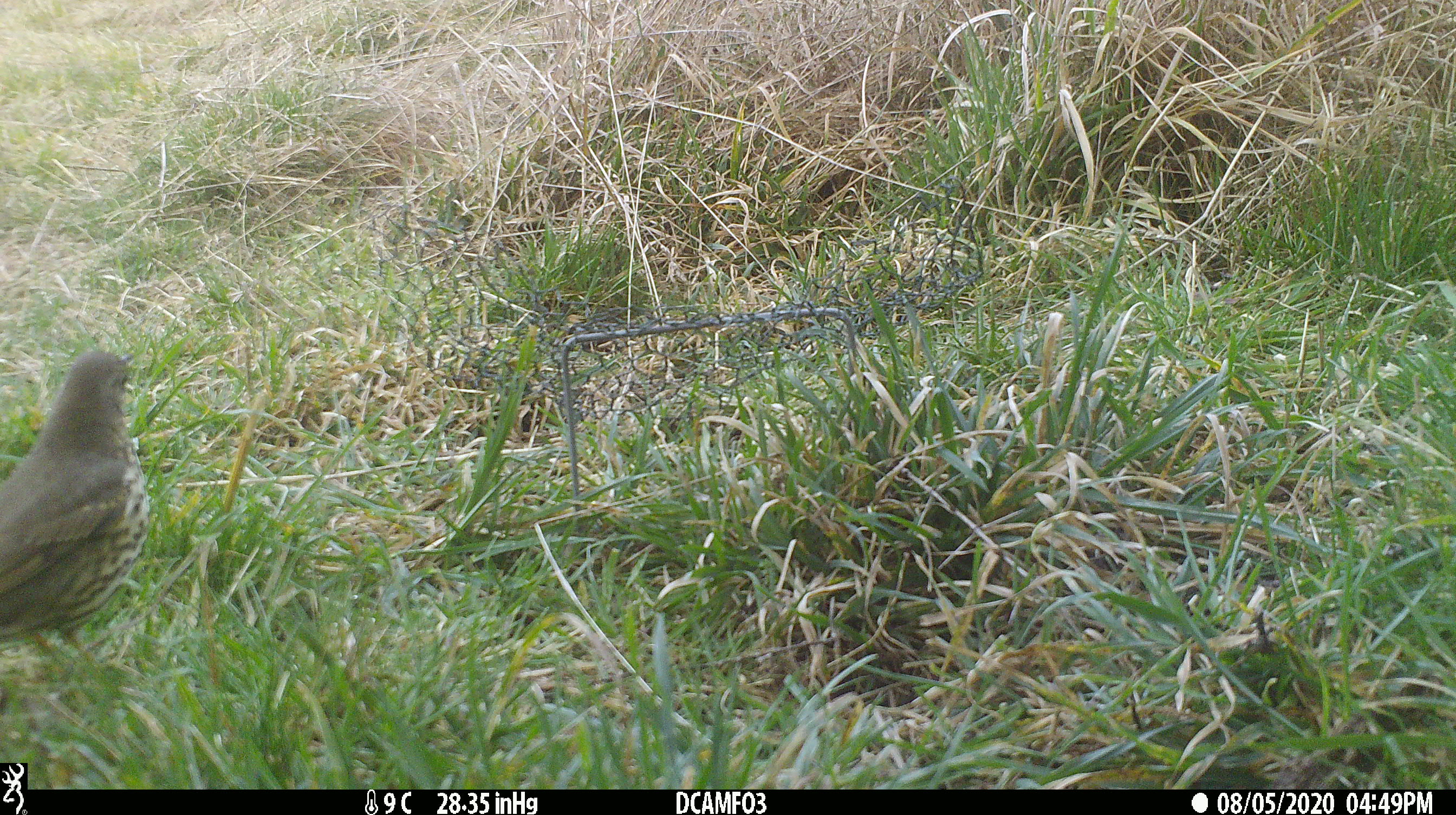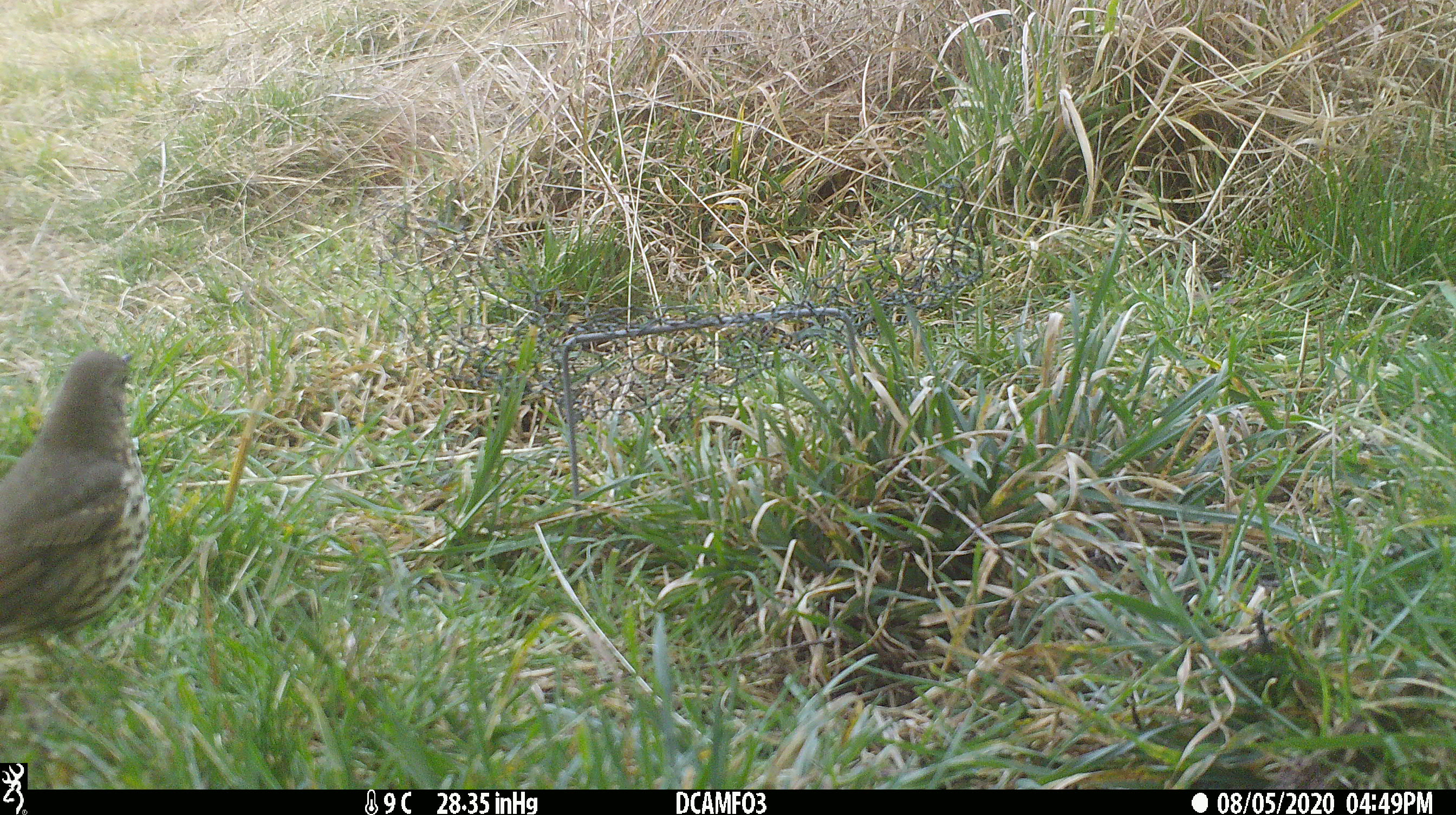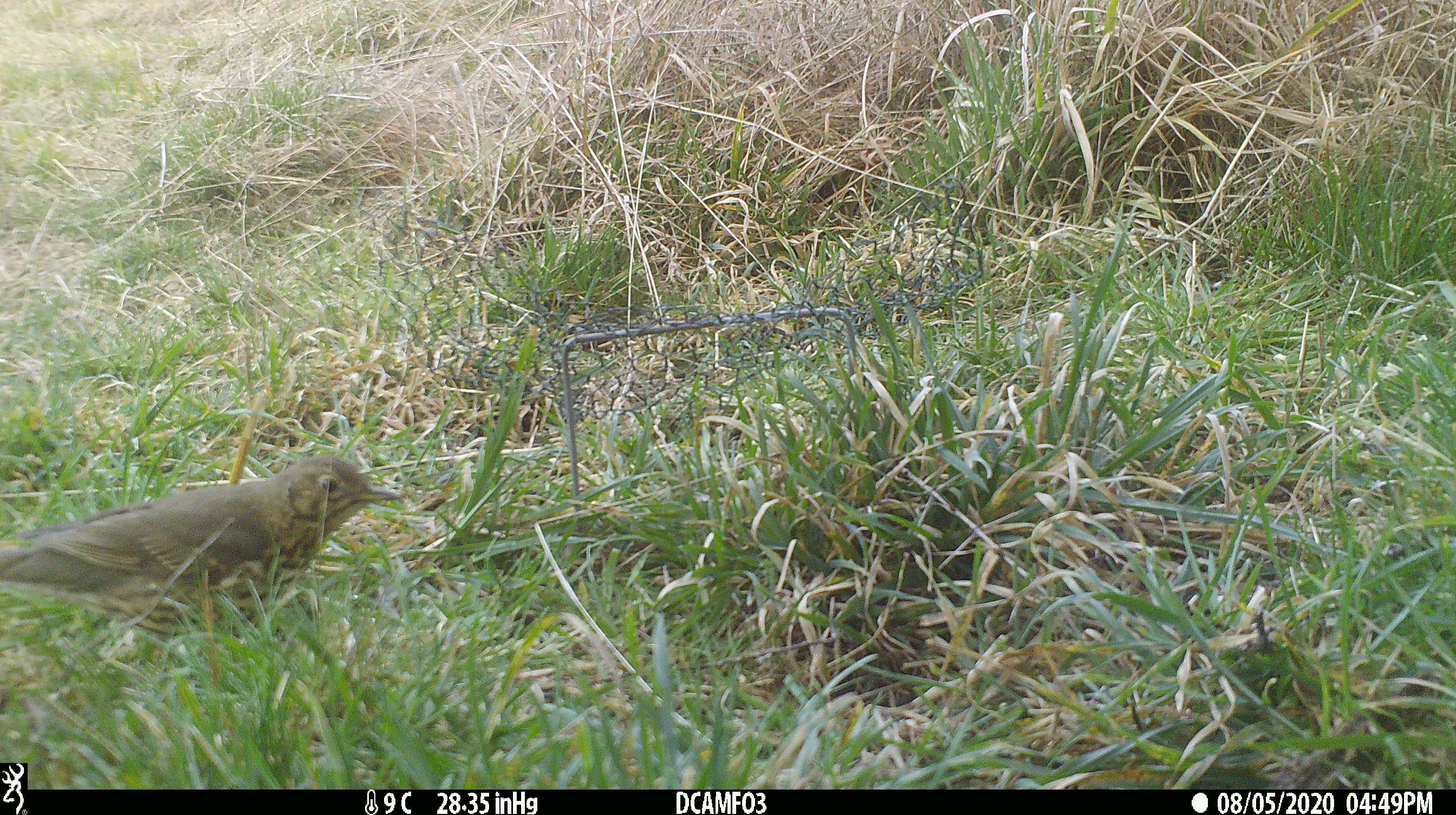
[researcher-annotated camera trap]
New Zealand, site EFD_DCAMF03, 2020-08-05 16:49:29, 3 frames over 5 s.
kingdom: Animalia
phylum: Chordata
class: Aves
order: Passeriformes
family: Turdidae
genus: Turdus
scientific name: Turdus philomelos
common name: song thrush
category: thrush